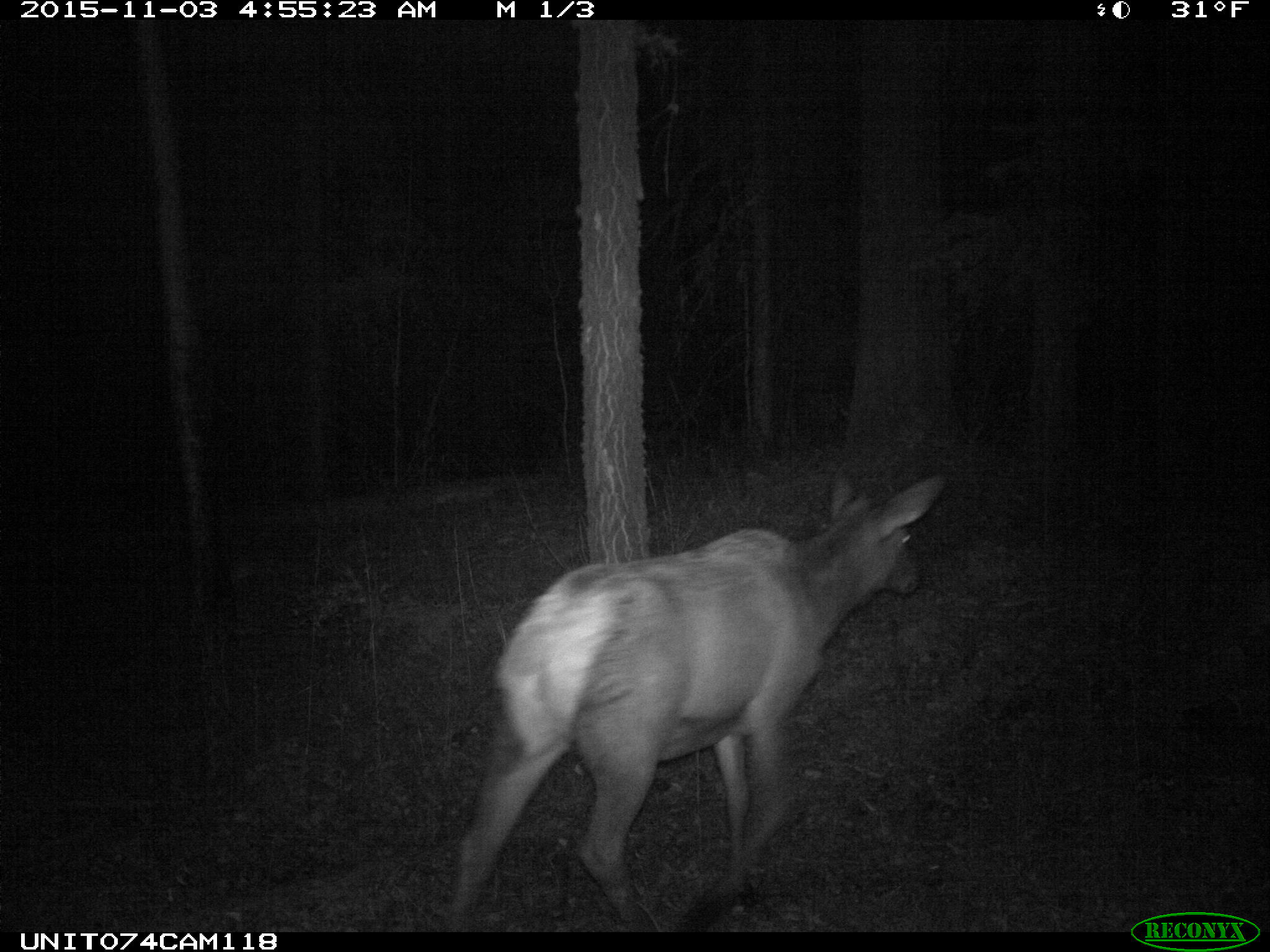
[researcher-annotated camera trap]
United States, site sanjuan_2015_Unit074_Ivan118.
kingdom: Animalia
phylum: Chordata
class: Mammalia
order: Artiodactyla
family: Cervidae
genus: Cervus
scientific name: Cervus elaphus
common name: red deer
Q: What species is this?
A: Cervus elaphus (red deer).